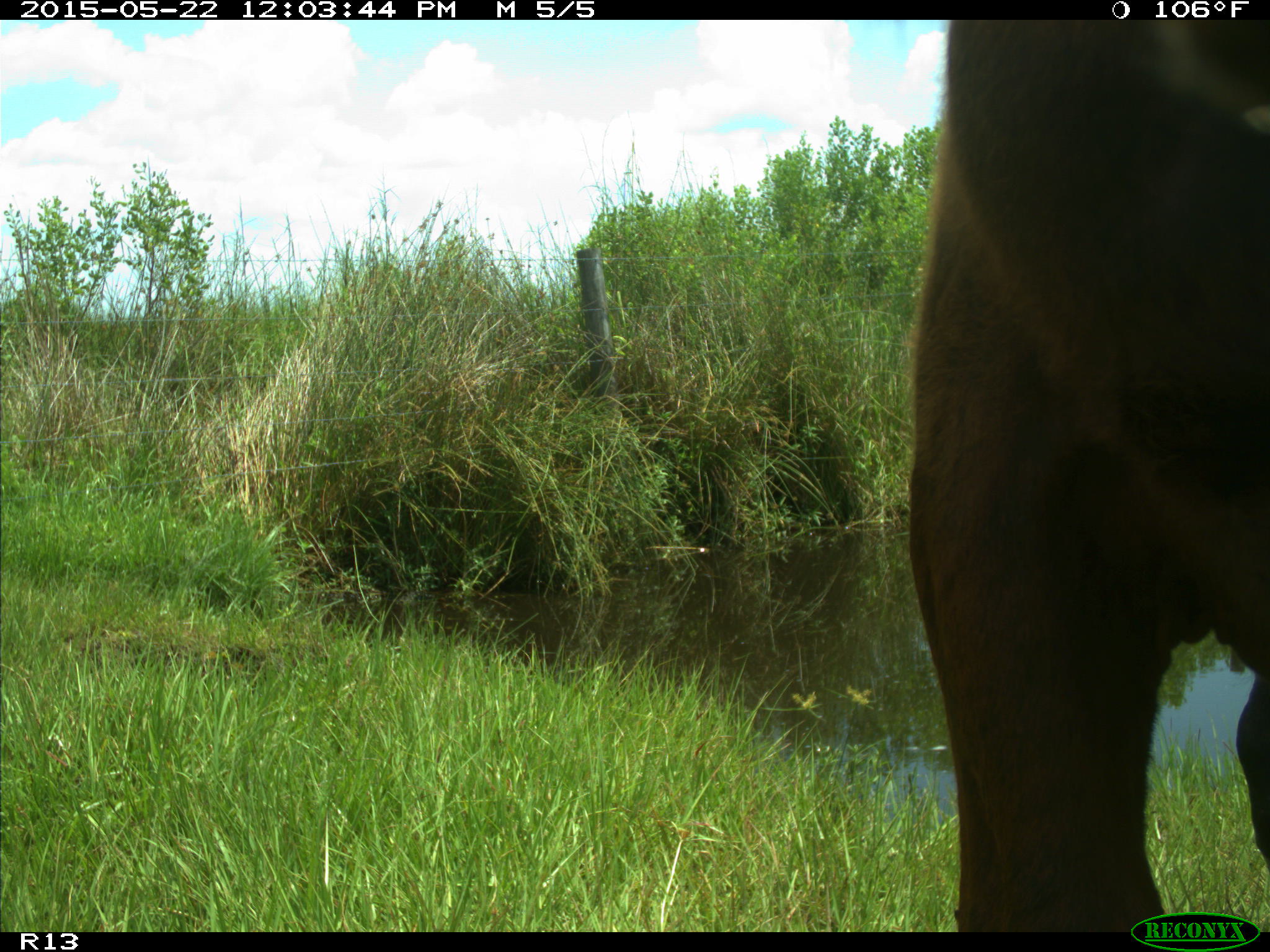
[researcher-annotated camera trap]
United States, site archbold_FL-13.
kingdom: Animalia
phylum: Chordata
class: Mammalia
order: Artiodactyla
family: Bovidae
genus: Bos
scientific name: Bos taurus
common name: domestic cow